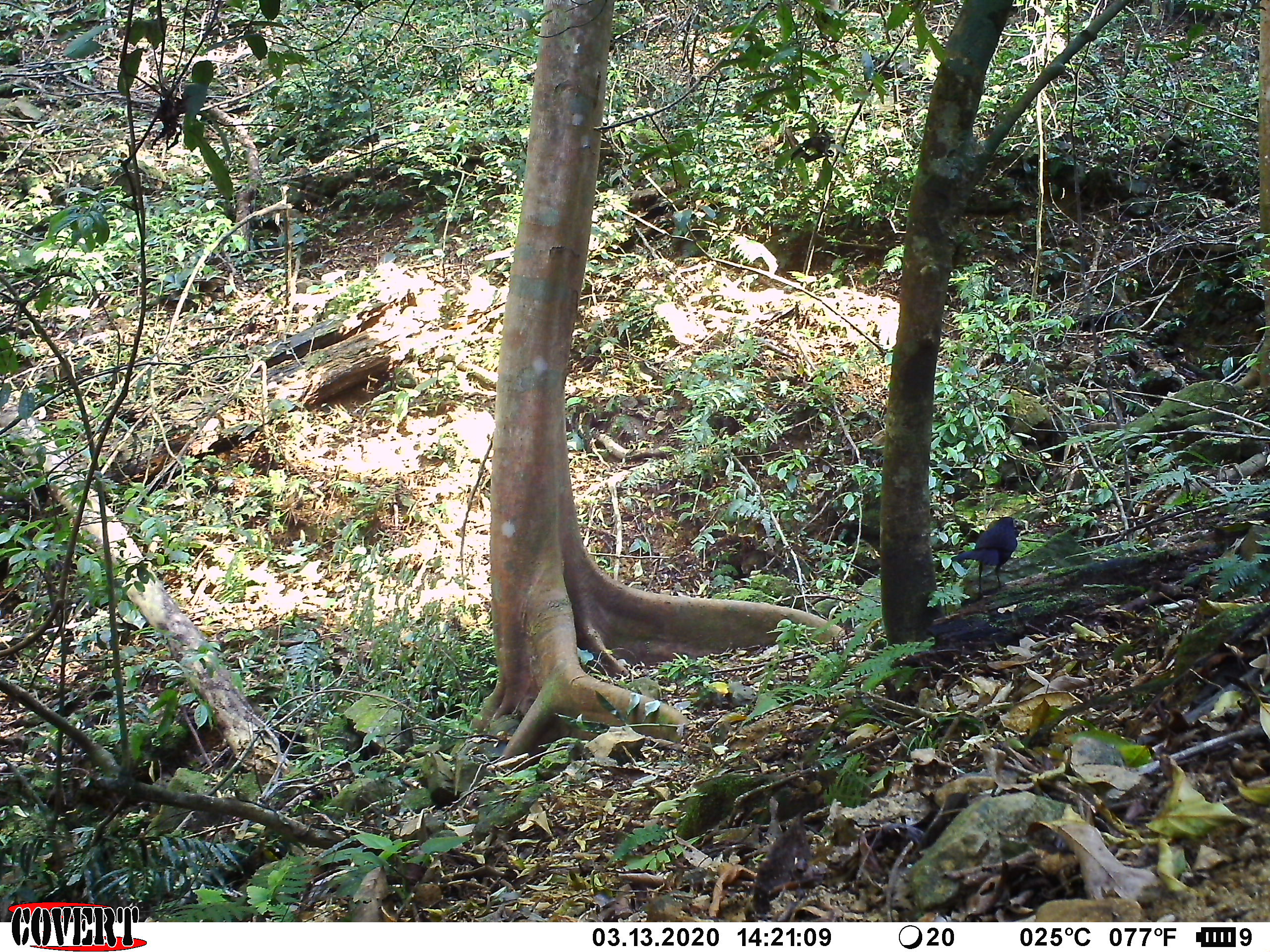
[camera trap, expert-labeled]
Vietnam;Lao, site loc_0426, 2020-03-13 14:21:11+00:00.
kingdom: Animalia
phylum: Chordata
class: Aves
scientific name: Aves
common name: bird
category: unidentified bird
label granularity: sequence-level